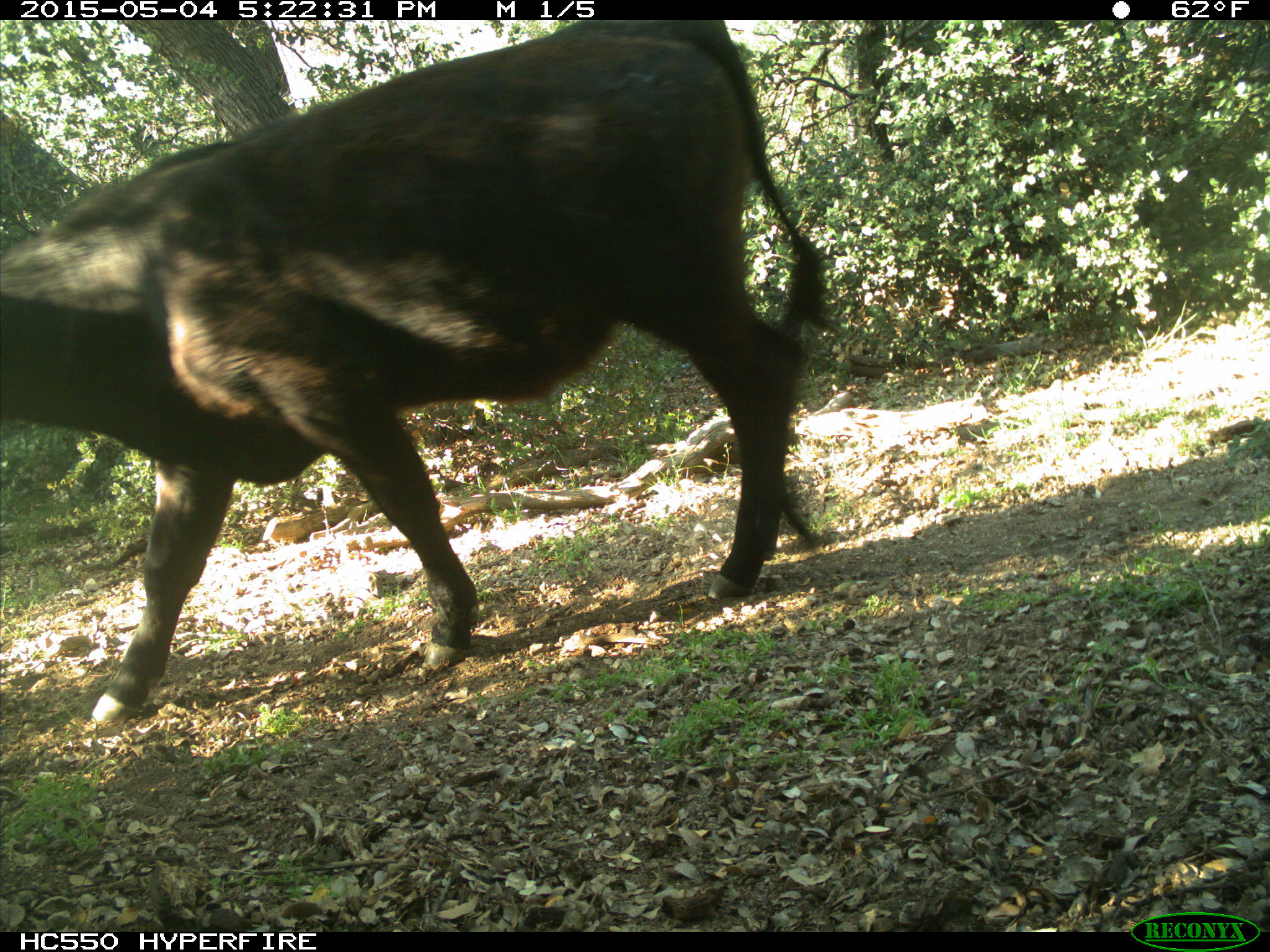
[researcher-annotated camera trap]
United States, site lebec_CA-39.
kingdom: Animalia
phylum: Chordata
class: Mammalia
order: Artiodactyla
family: Bovidae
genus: Bos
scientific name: Bos taurus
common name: domestic cow